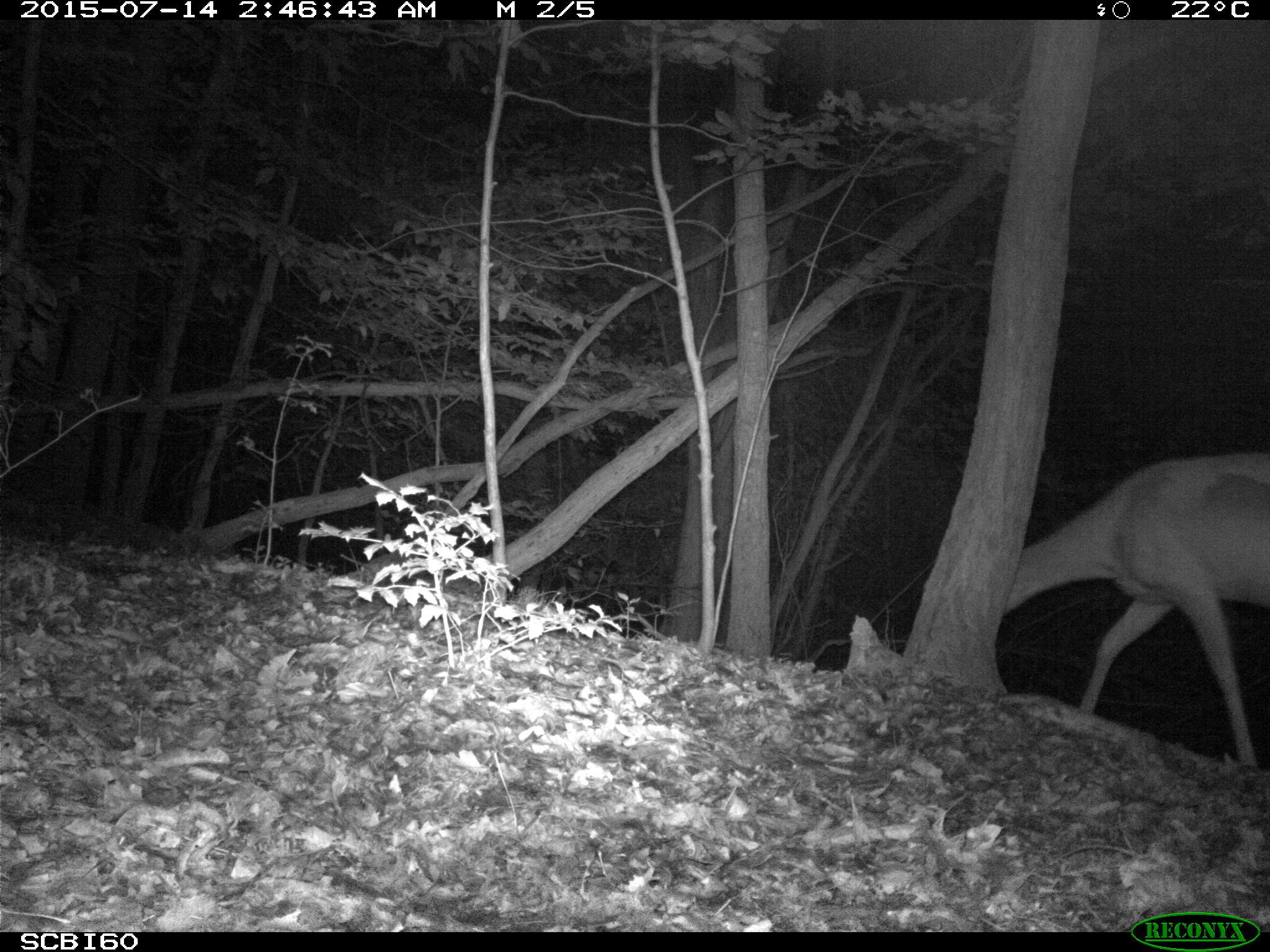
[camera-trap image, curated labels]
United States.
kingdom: Animalia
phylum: Chordata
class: Mammalia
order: Artiodactyla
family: Cervidae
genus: Odocoileus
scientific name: Odocoileus virginianus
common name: white-tailed deer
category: White Tailed Deer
White Tailed Deer (white-tailed deer) (Odocoileus virginianus).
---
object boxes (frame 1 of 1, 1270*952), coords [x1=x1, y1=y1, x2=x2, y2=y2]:
White Tailed Deer: [x1=981, y1=429, x2=1270, y2=771]